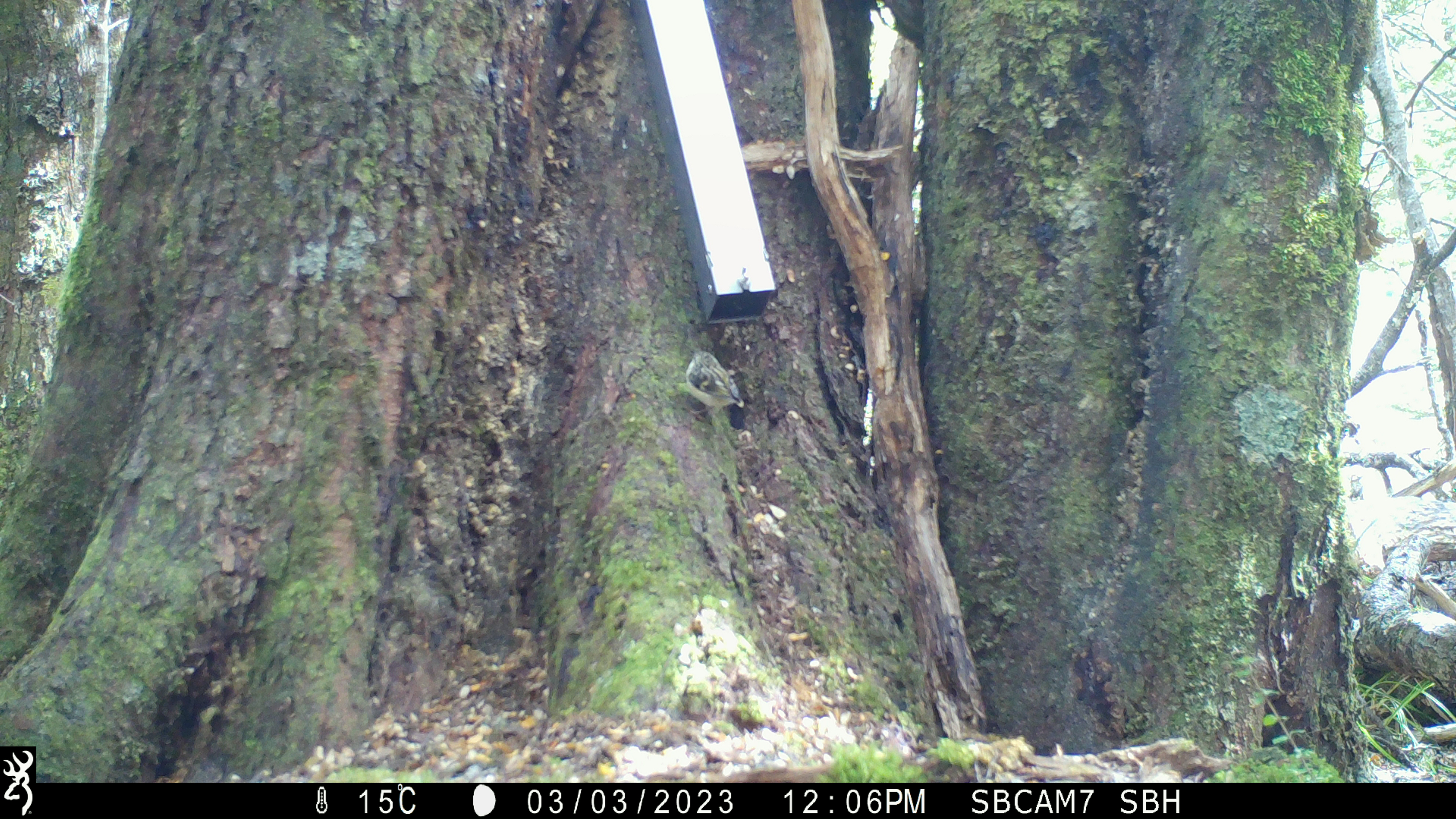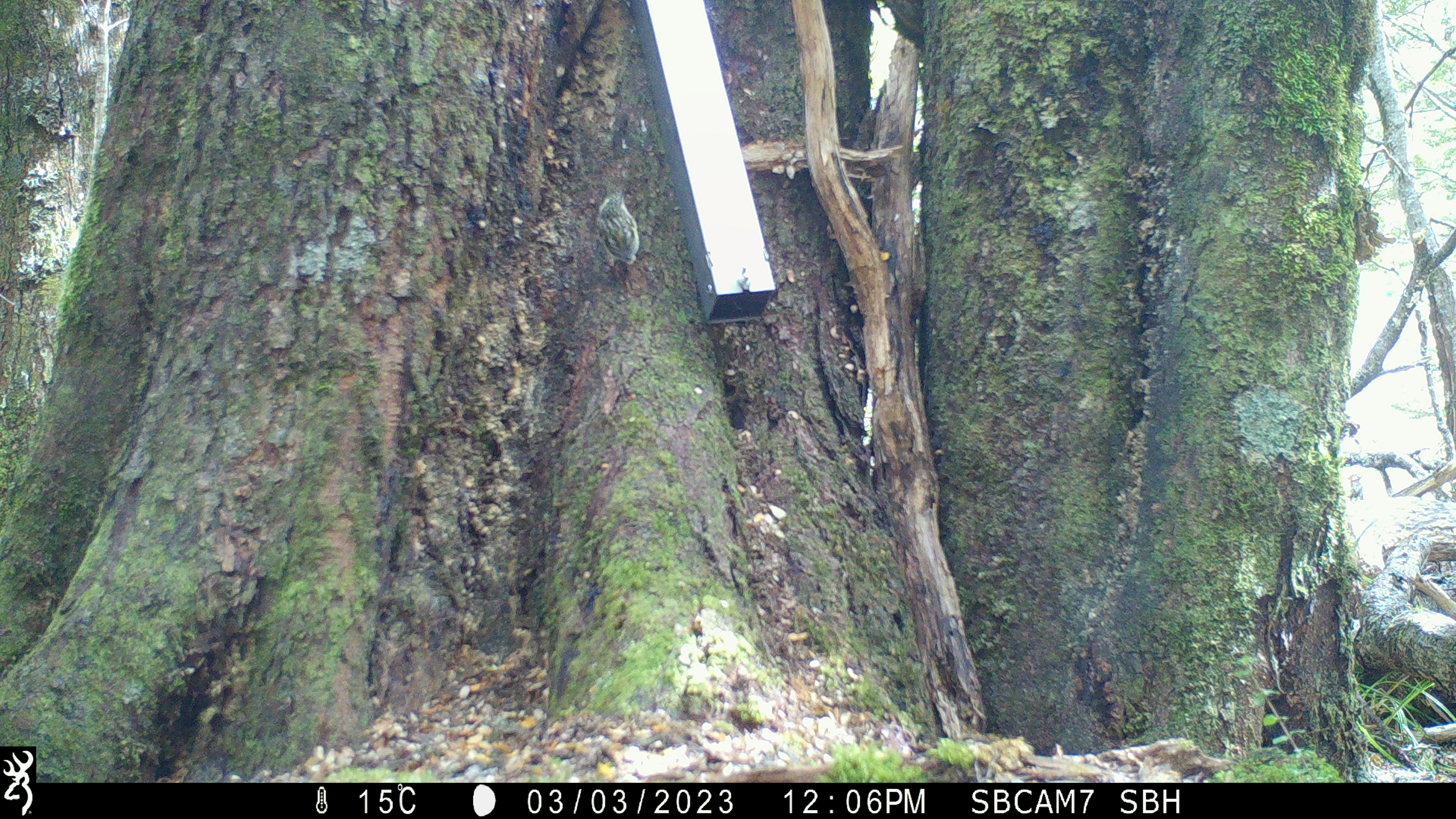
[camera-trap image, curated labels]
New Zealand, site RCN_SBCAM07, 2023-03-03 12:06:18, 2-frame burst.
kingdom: Animalia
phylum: Chordata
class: Aves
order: Passeriformes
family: Acanthisittidae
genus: Acanthisitta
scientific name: Acanthisitta chloris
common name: rifleman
Rifleman (Acanthisitta chloris).